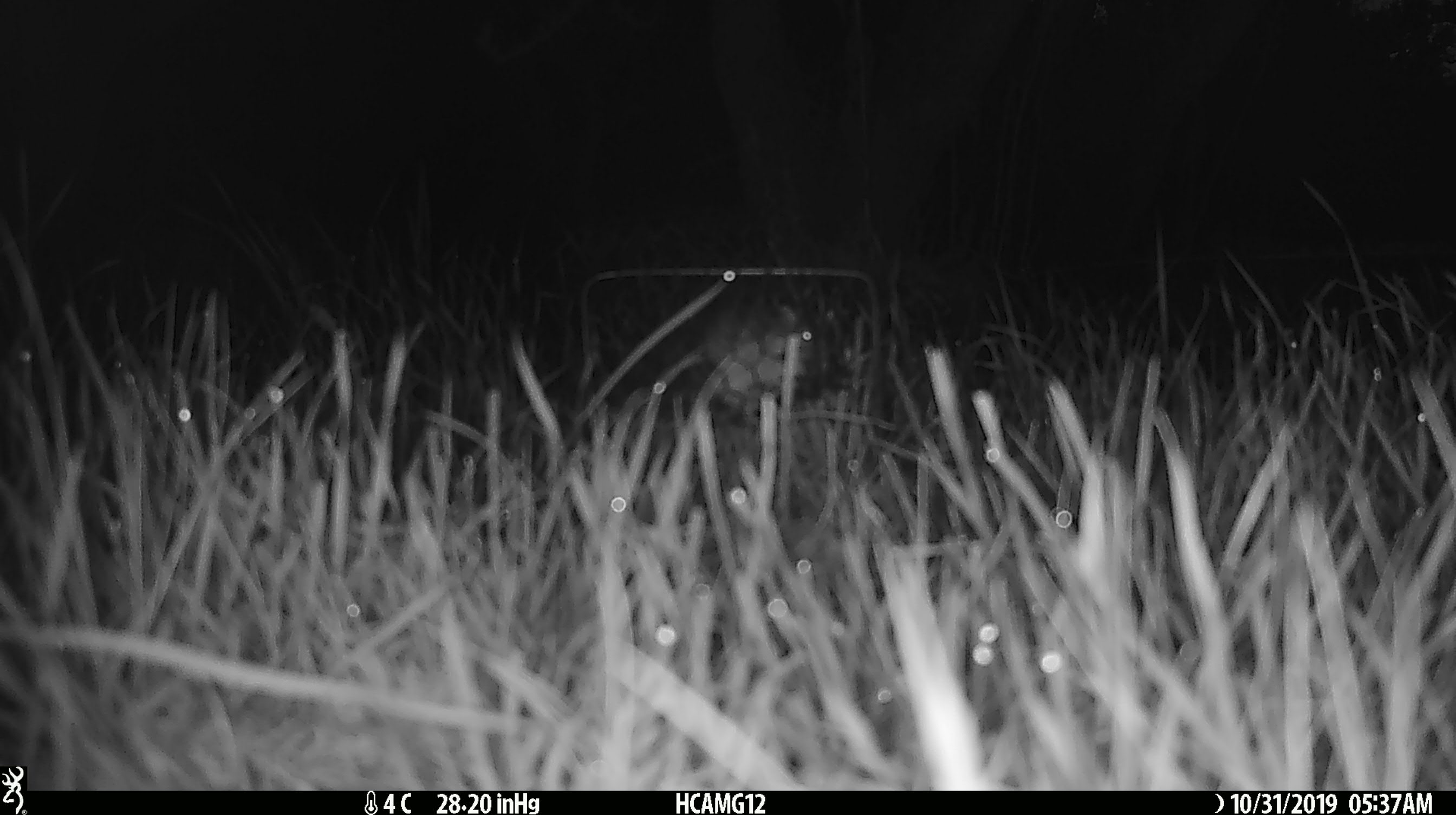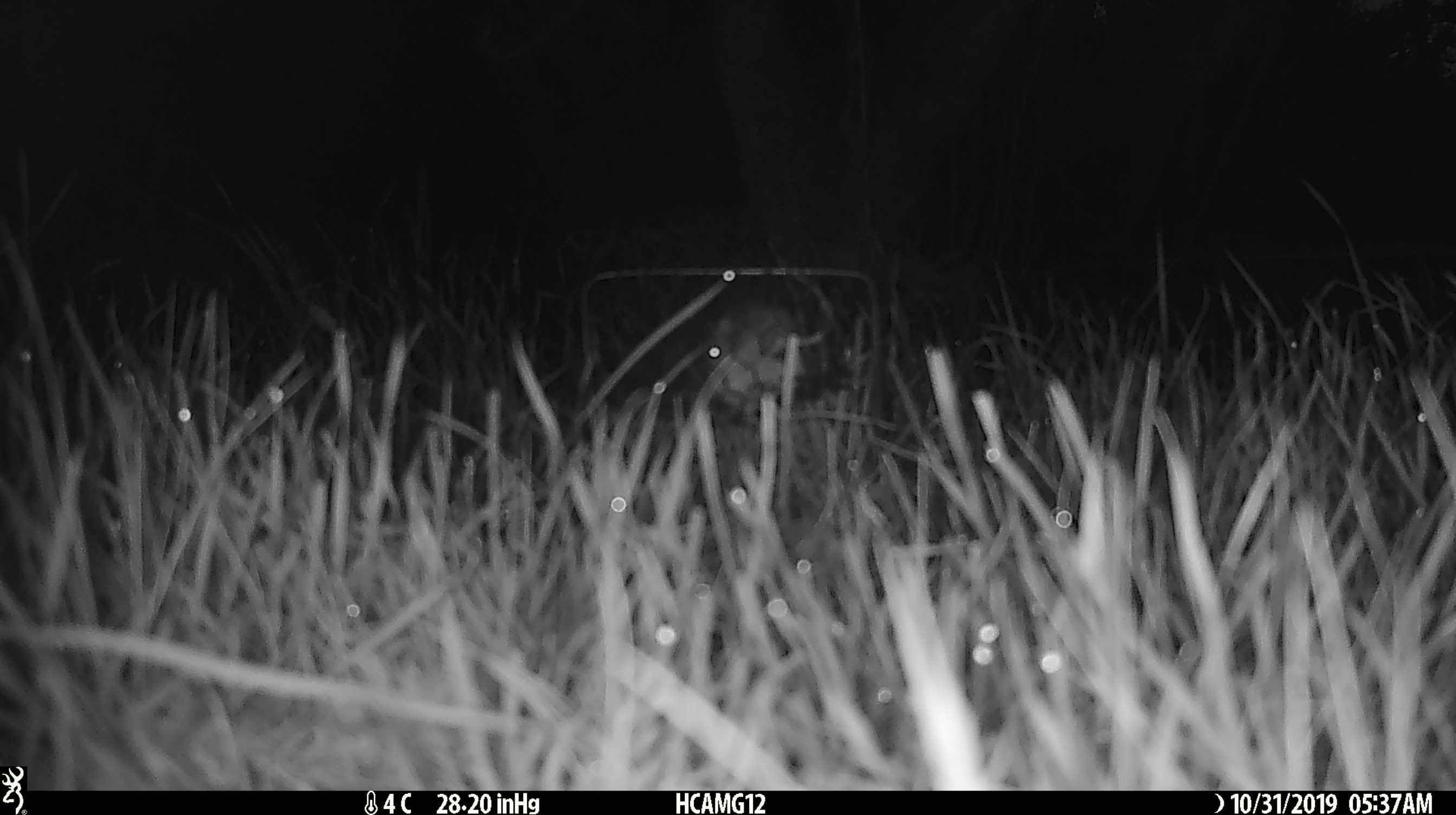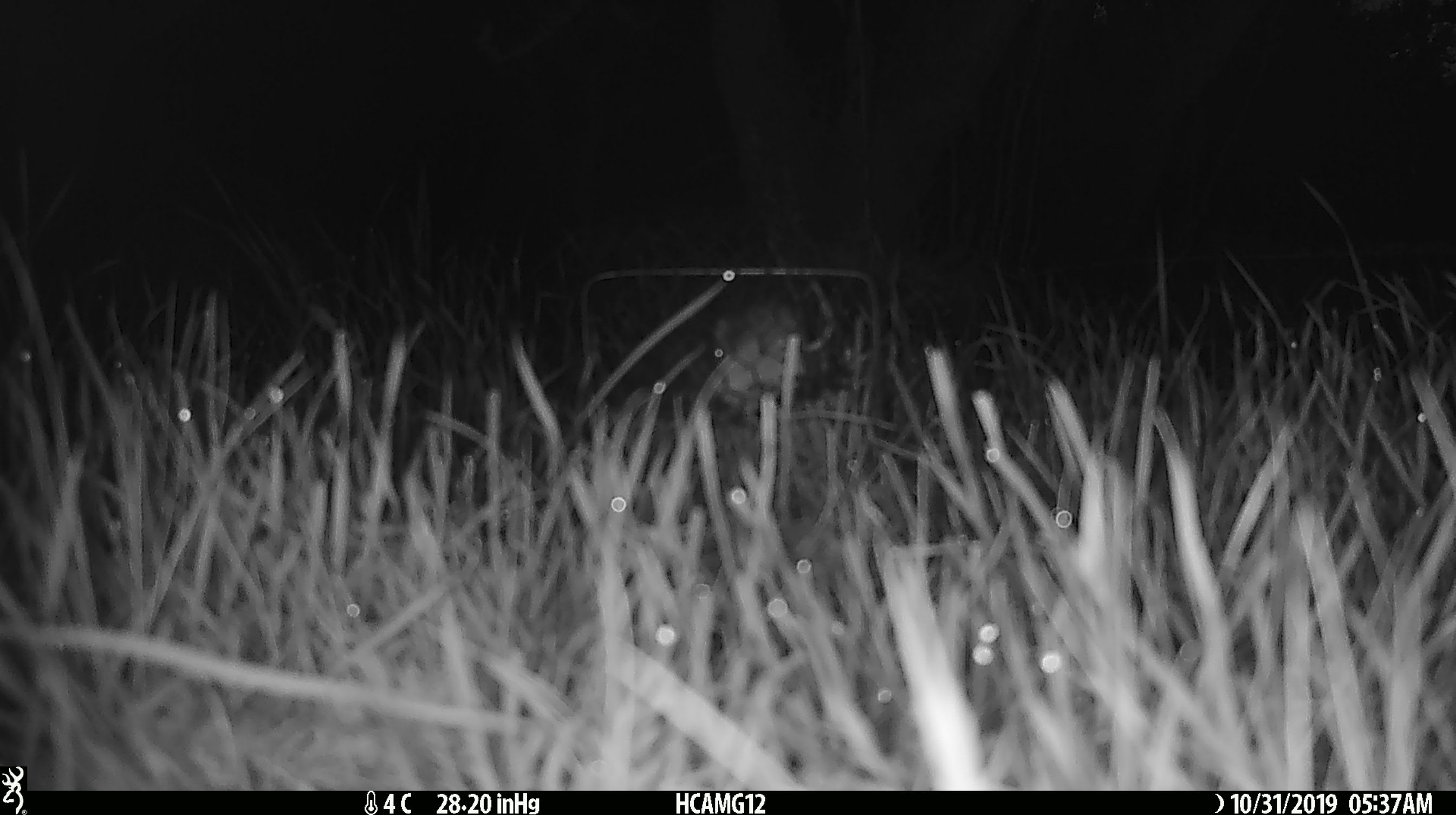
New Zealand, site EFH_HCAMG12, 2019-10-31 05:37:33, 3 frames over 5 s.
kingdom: Animalia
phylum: Chordata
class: Mammalia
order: Rodentia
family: Muridae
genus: Mus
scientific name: Mus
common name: mouse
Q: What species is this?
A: Mouse (Mus).